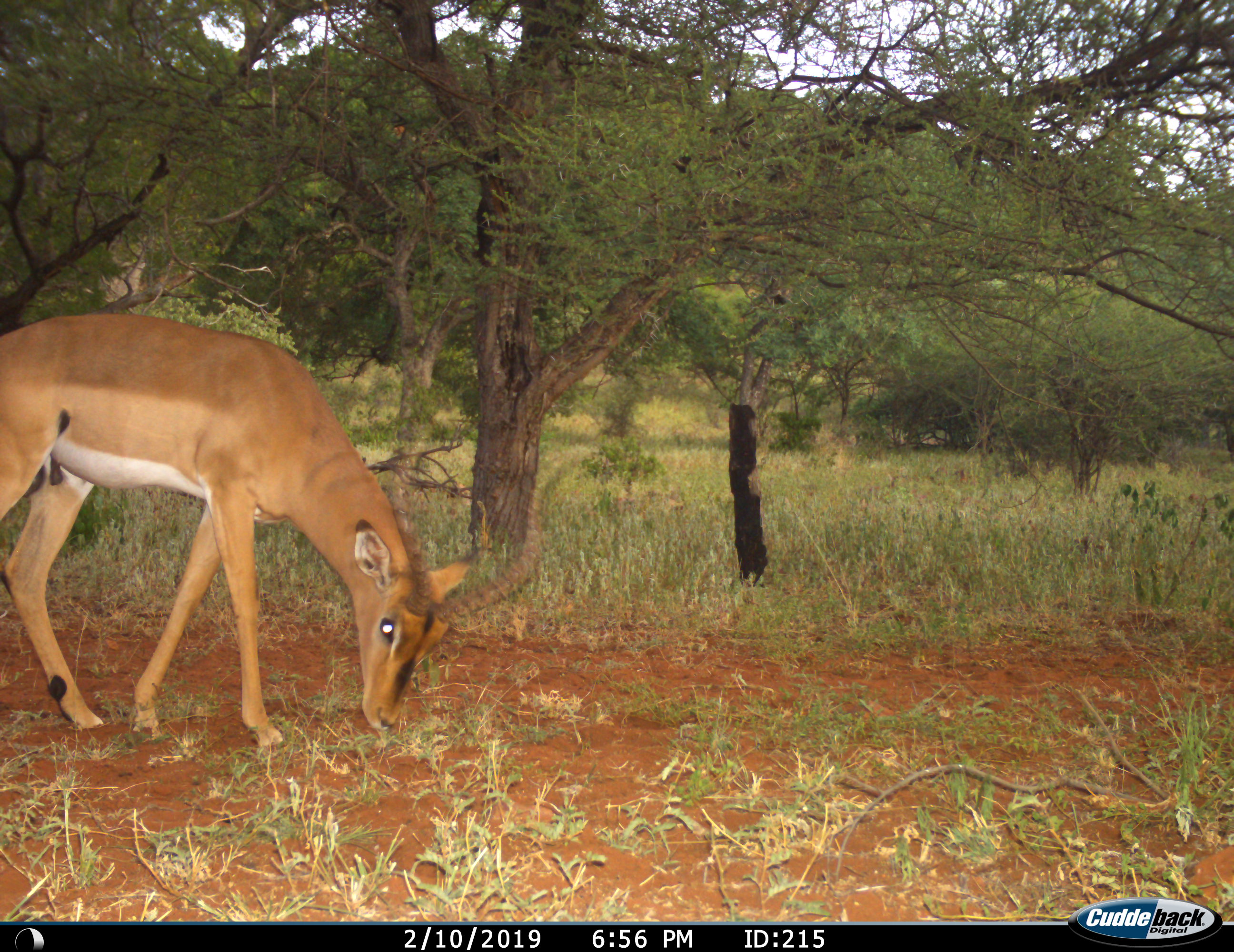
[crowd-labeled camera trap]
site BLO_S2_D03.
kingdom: Animalia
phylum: Chordata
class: Mammalia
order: Artiodactyla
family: Bovidae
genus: Aepyceros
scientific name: Aepyceros melampus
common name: impala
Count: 1.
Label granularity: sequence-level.